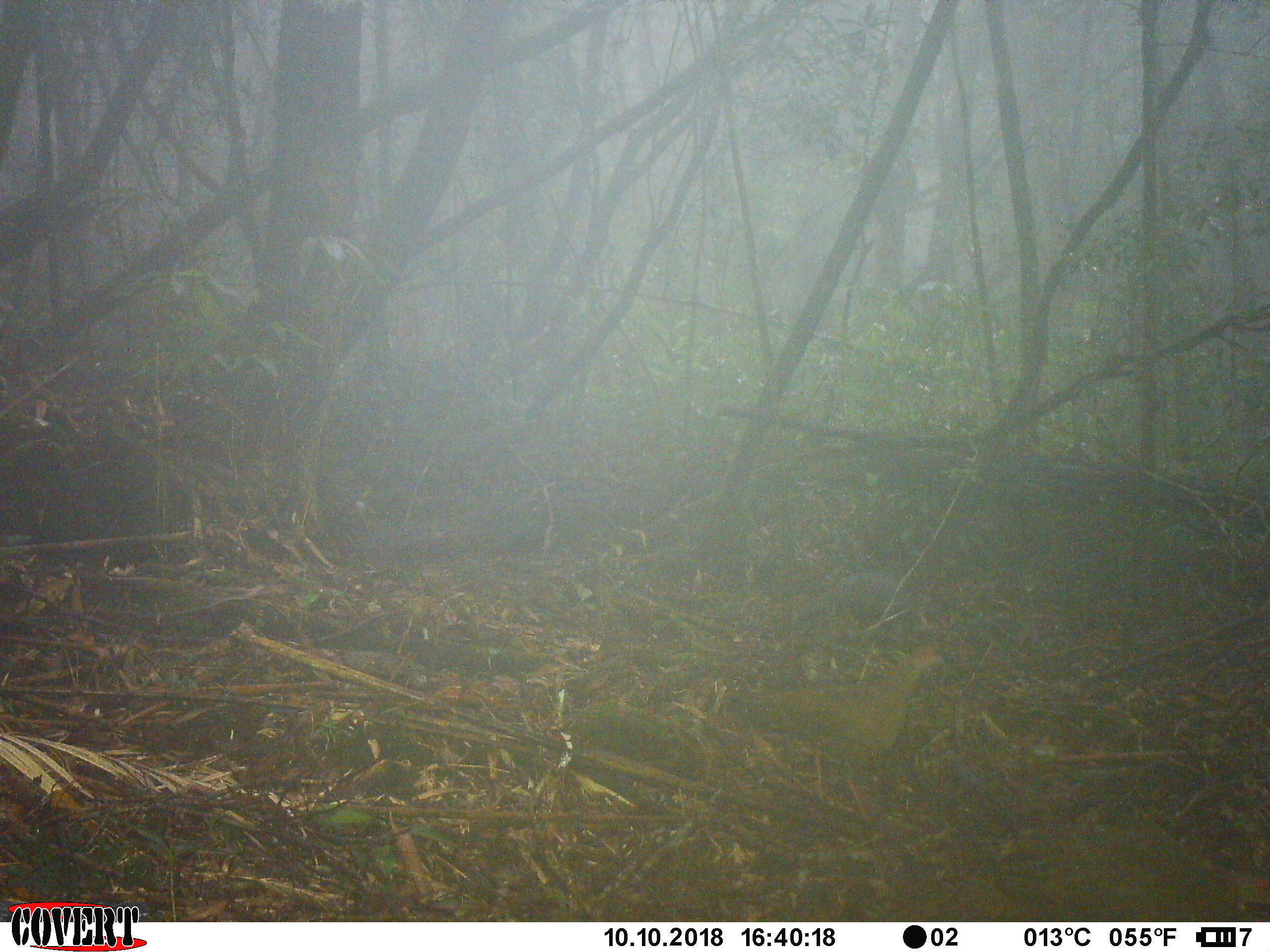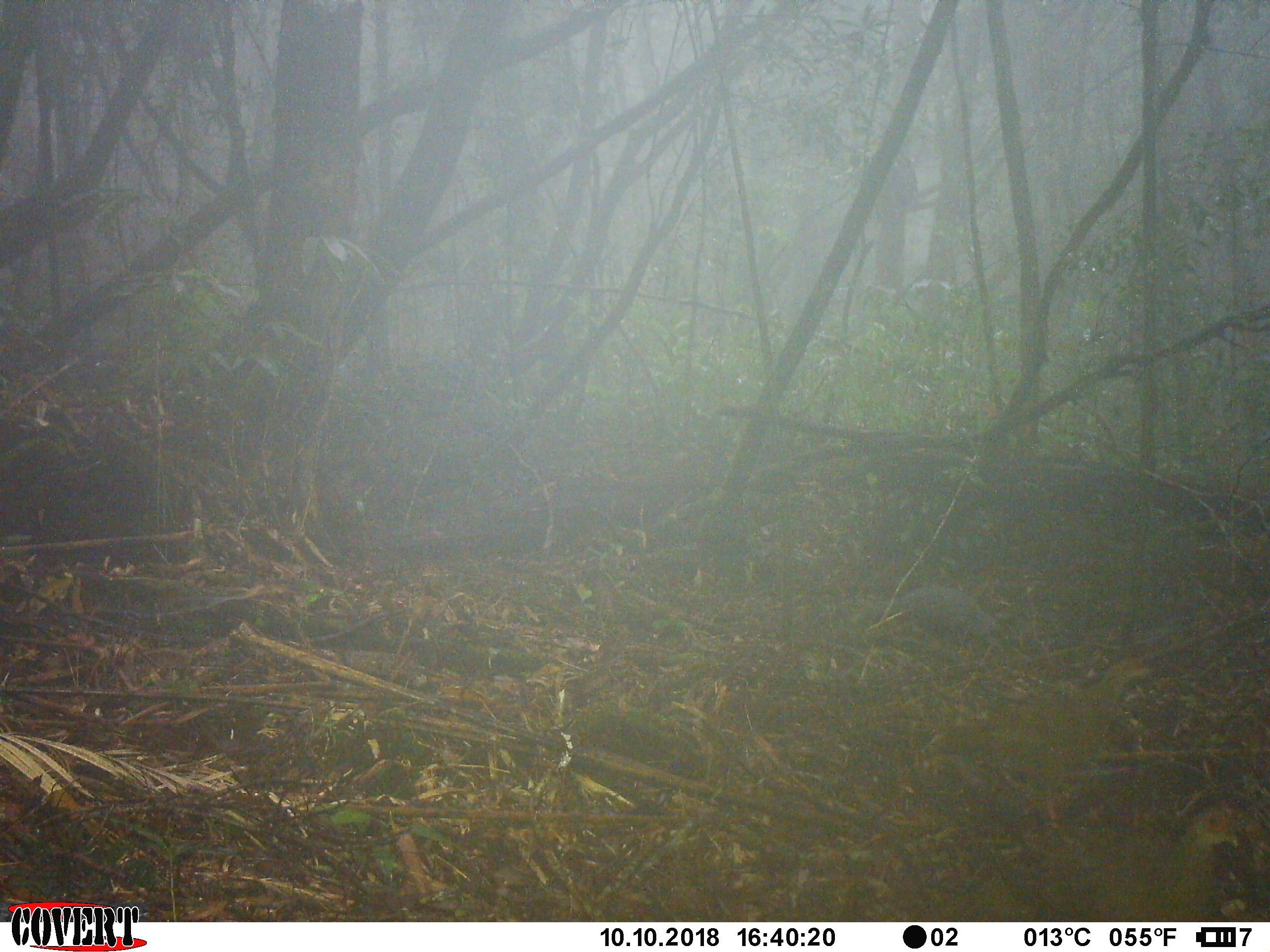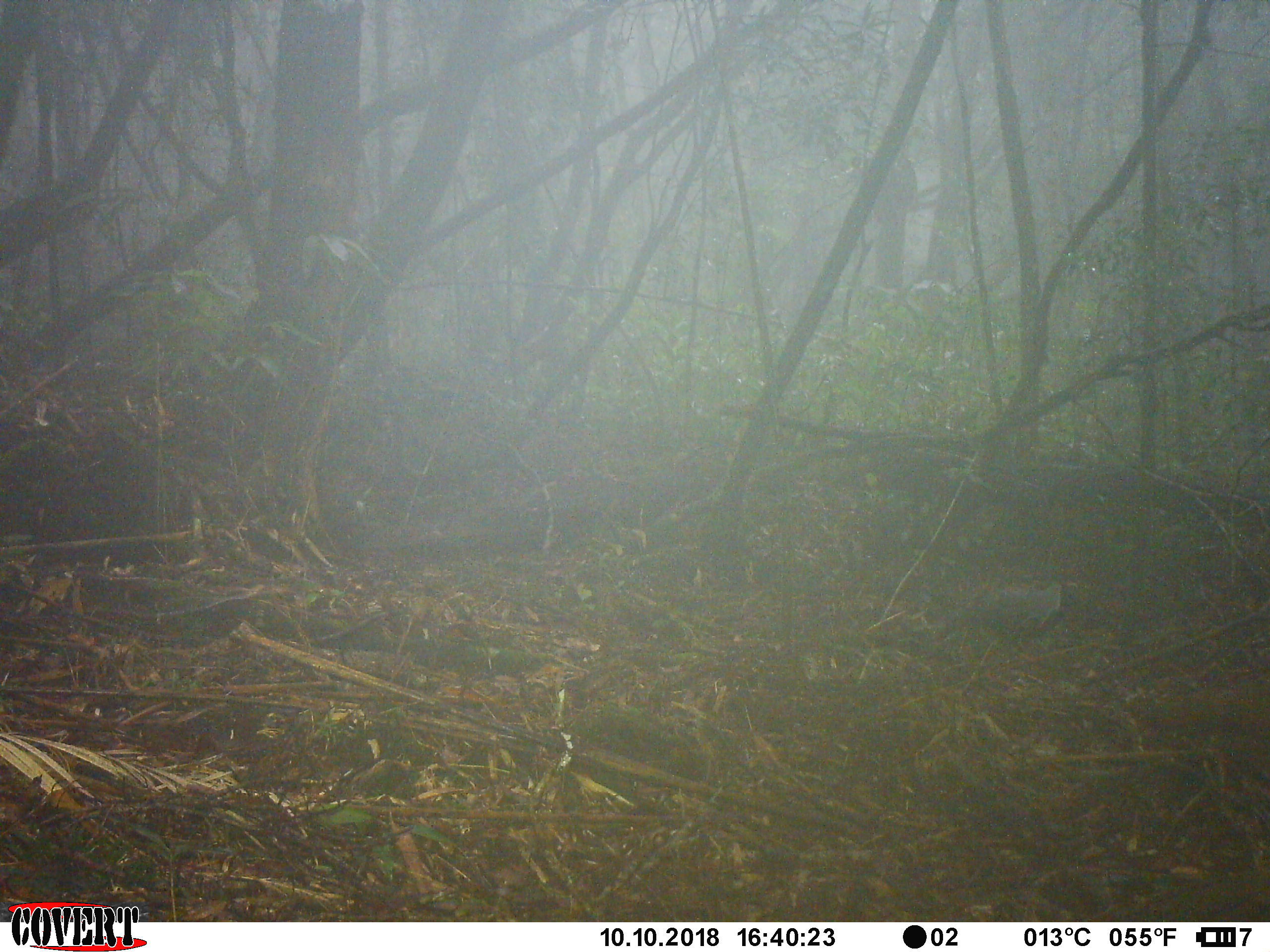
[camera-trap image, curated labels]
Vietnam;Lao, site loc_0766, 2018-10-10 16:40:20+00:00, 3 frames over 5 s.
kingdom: Animalia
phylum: Chordata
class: Aves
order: Galliformes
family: Phasianidae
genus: Lophura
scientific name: Lophura nycthemera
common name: silver pheasant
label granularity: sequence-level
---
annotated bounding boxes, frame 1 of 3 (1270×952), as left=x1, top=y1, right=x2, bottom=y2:
silver pheasant: left=716, top=647, right=950, bottom=827; left=962, top=838, right=1267, bottom=921; left=796, top=570, right=919, bottom=629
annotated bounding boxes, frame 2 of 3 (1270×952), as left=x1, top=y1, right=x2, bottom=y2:
silver pheasant: left=916, top=656, right=1151, bottom=853; left=1009, top=802, right=1243, bottom=920; left=896, top=580, right=1008, bottom=659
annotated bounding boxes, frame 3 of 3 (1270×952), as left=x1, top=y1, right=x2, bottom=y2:
silver pheasant: left=1131, top=671, right=1268, bottom=796; left=1085, top=864, right=1268, bottom=922; left=971, top=574, right=1079, bottom=654